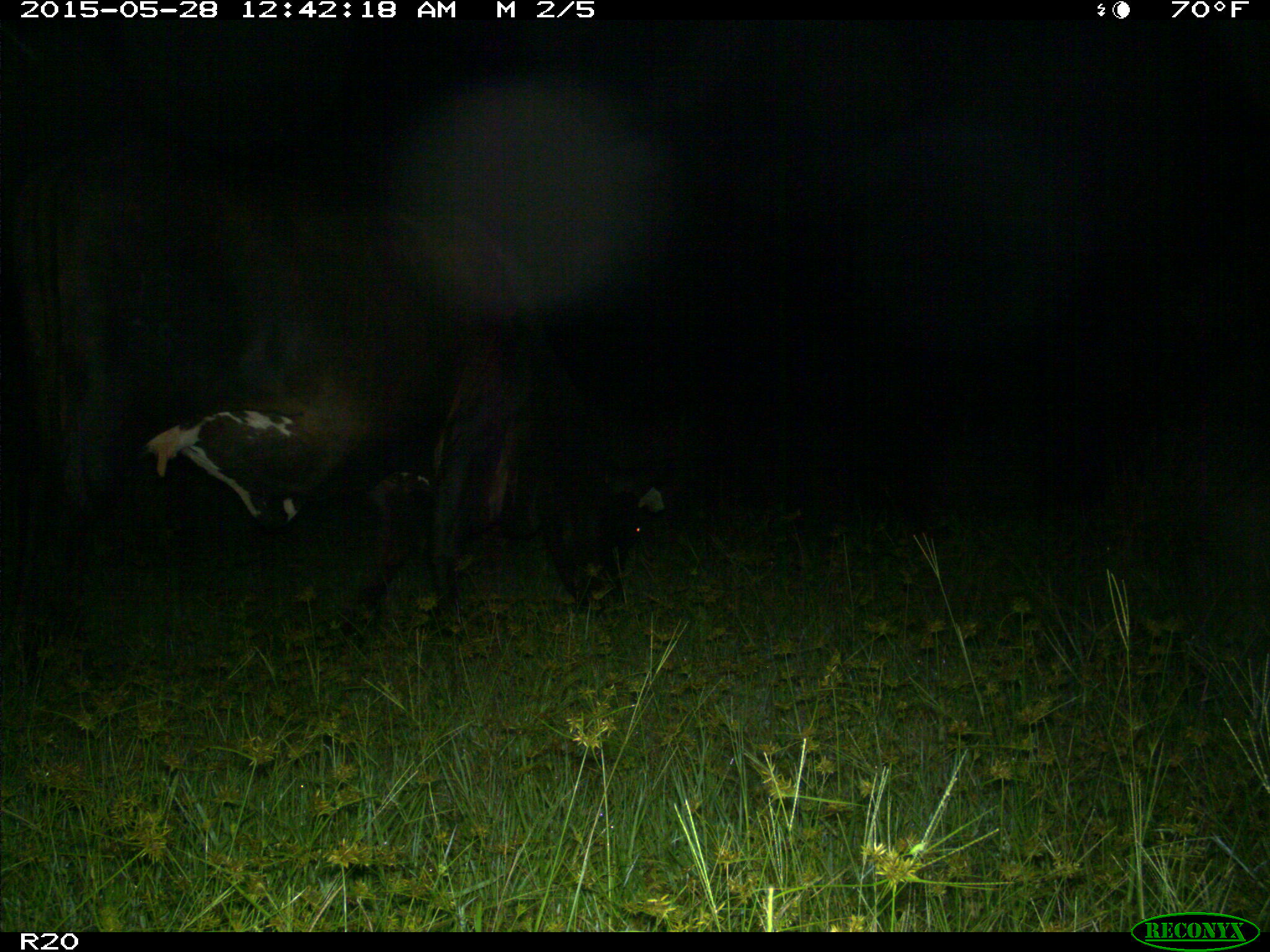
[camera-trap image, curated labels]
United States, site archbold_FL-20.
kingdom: Animalia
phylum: Chordata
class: Mammalia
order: Artiodactyla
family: Bovidae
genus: Bos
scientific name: Bos taurus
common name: domestic cow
Bos taurus (domestic cow).